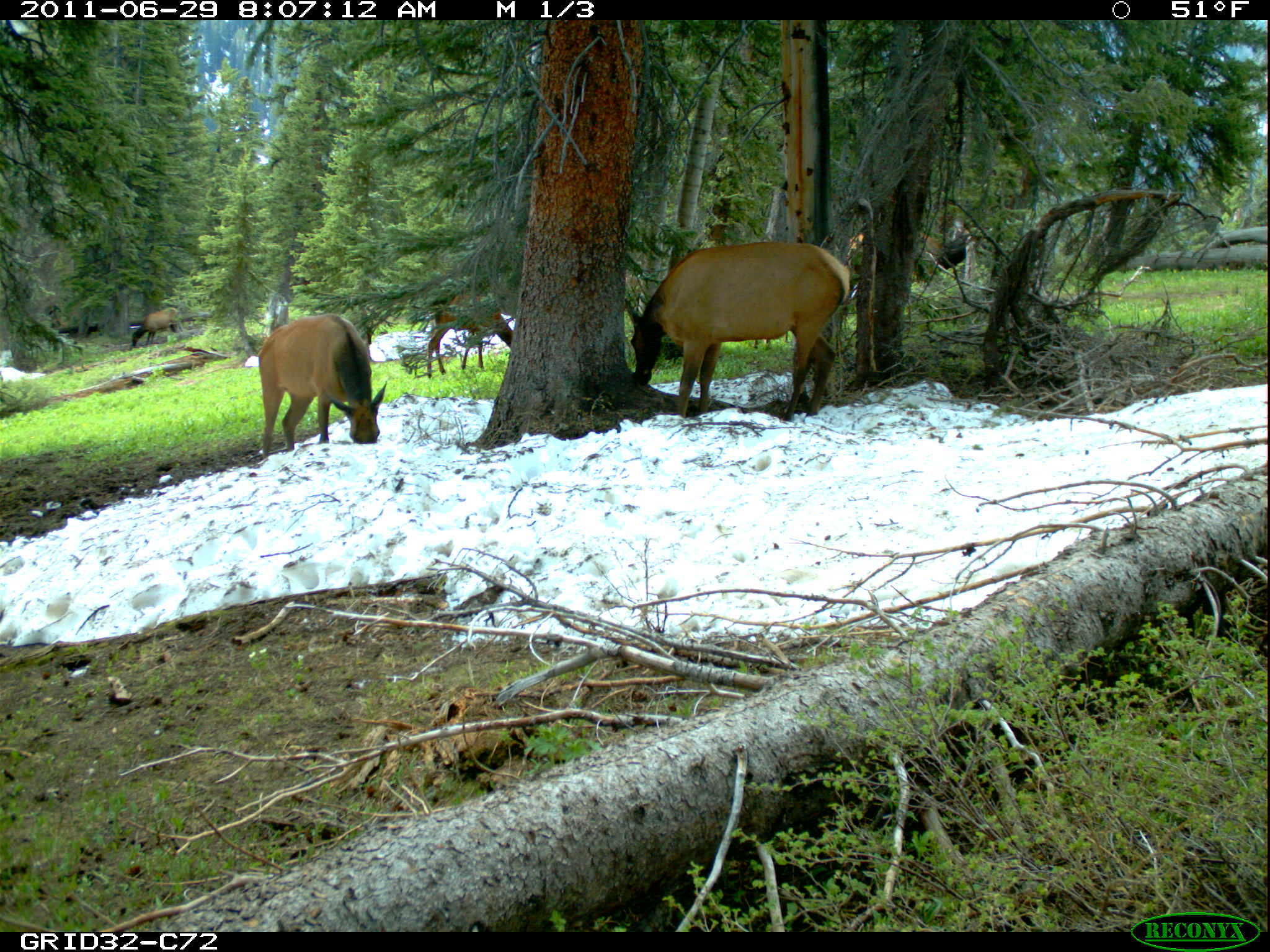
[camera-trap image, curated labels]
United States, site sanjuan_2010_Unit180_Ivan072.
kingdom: Animalia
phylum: Chordata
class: Mammalia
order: Artiodactyla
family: Cervidae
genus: Cervus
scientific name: Cervus elaphus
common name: red deer